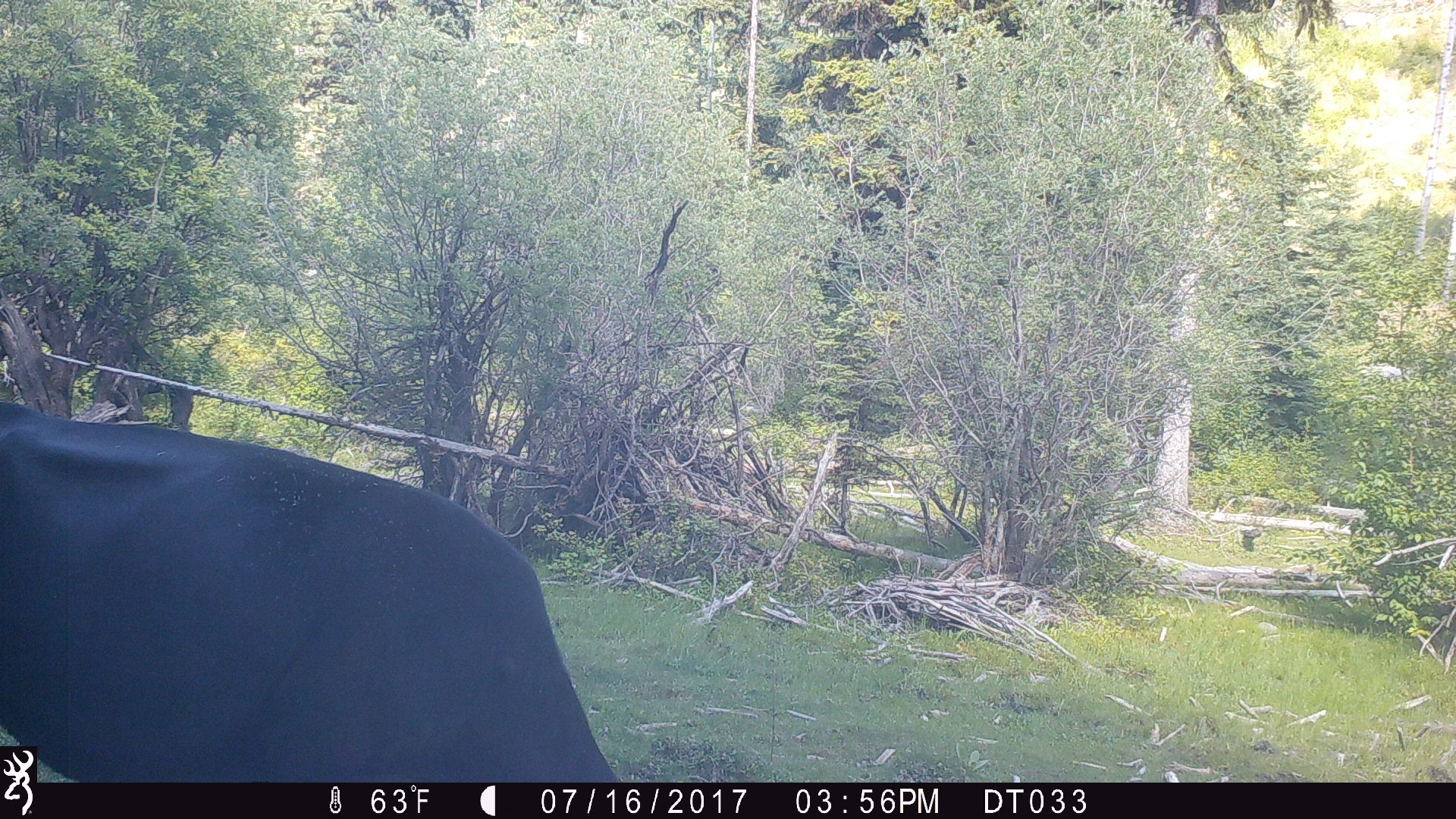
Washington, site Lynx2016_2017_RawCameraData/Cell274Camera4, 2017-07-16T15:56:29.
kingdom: Animalia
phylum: Chordata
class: Mammalia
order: Artiodactyla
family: Bovidae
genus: Bos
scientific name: Bos taurus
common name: domestic cattle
Domestic cattle (Bos taurus). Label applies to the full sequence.